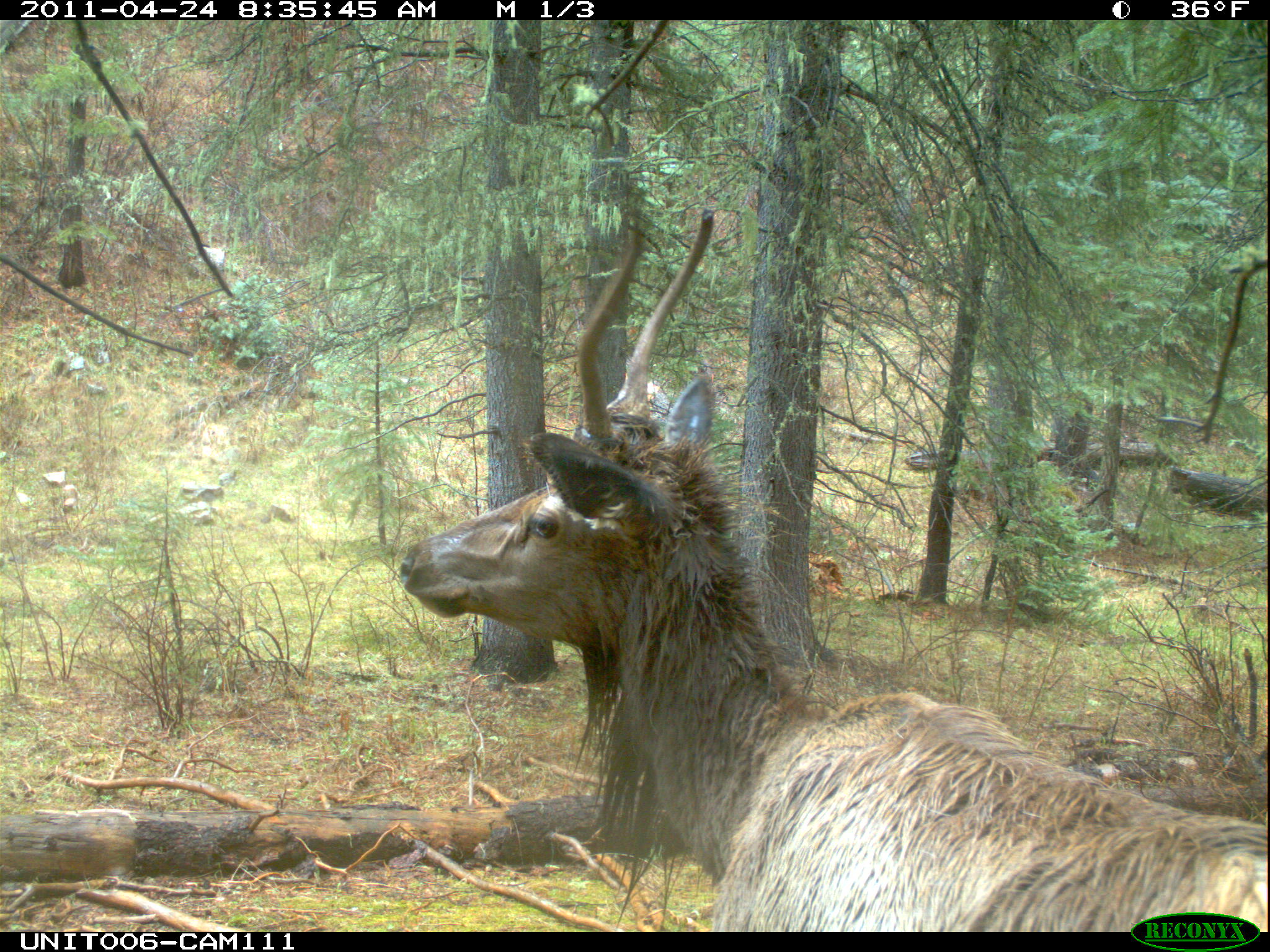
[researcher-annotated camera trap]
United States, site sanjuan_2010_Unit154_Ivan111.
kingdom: Animalia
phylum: Chordata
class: Mammalia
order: Artiodactyla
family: Cervidae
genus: Cervus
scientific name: Cervus elaphus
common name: red deer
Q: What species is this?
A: Cervus elaphus (red deer).